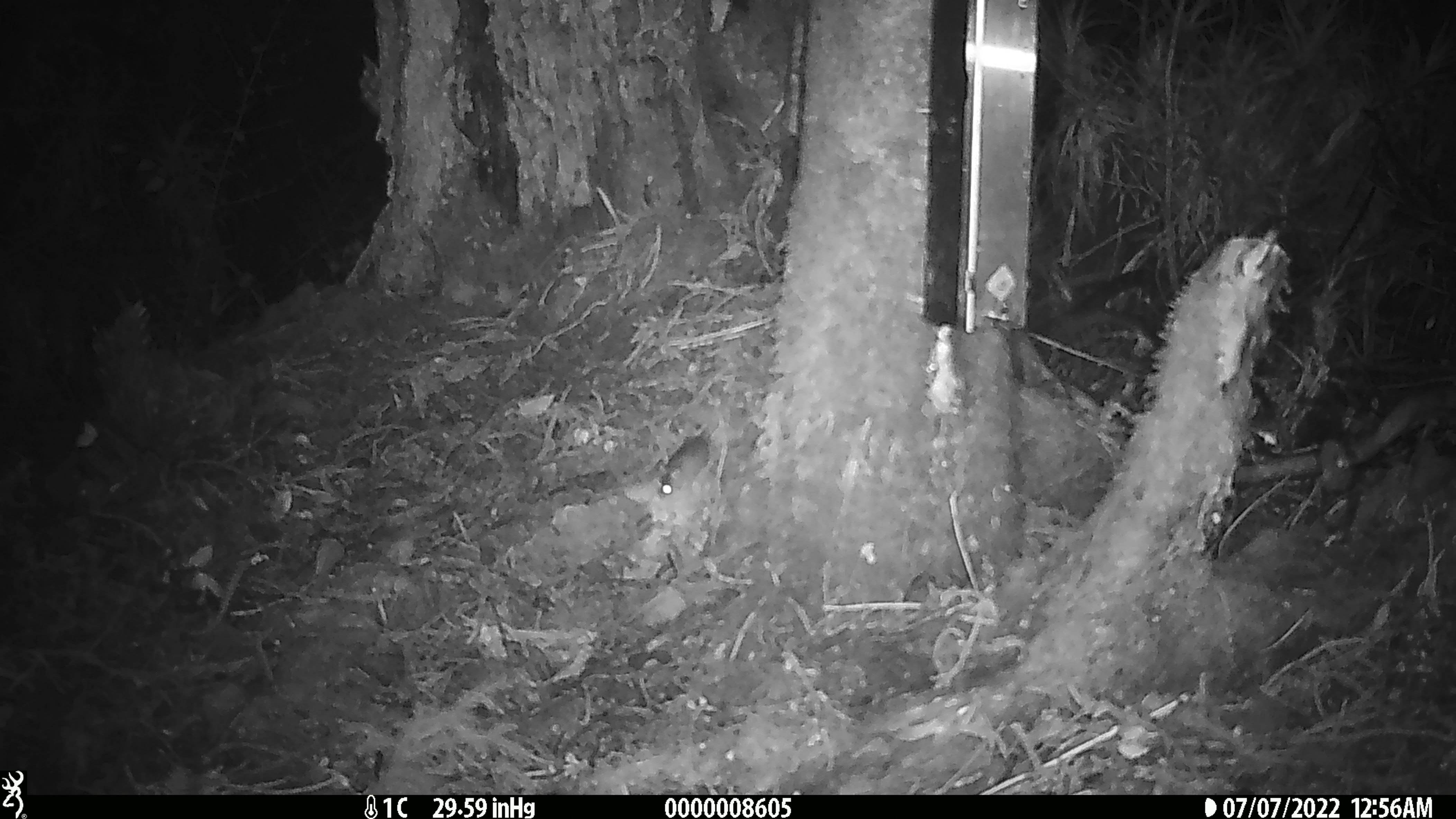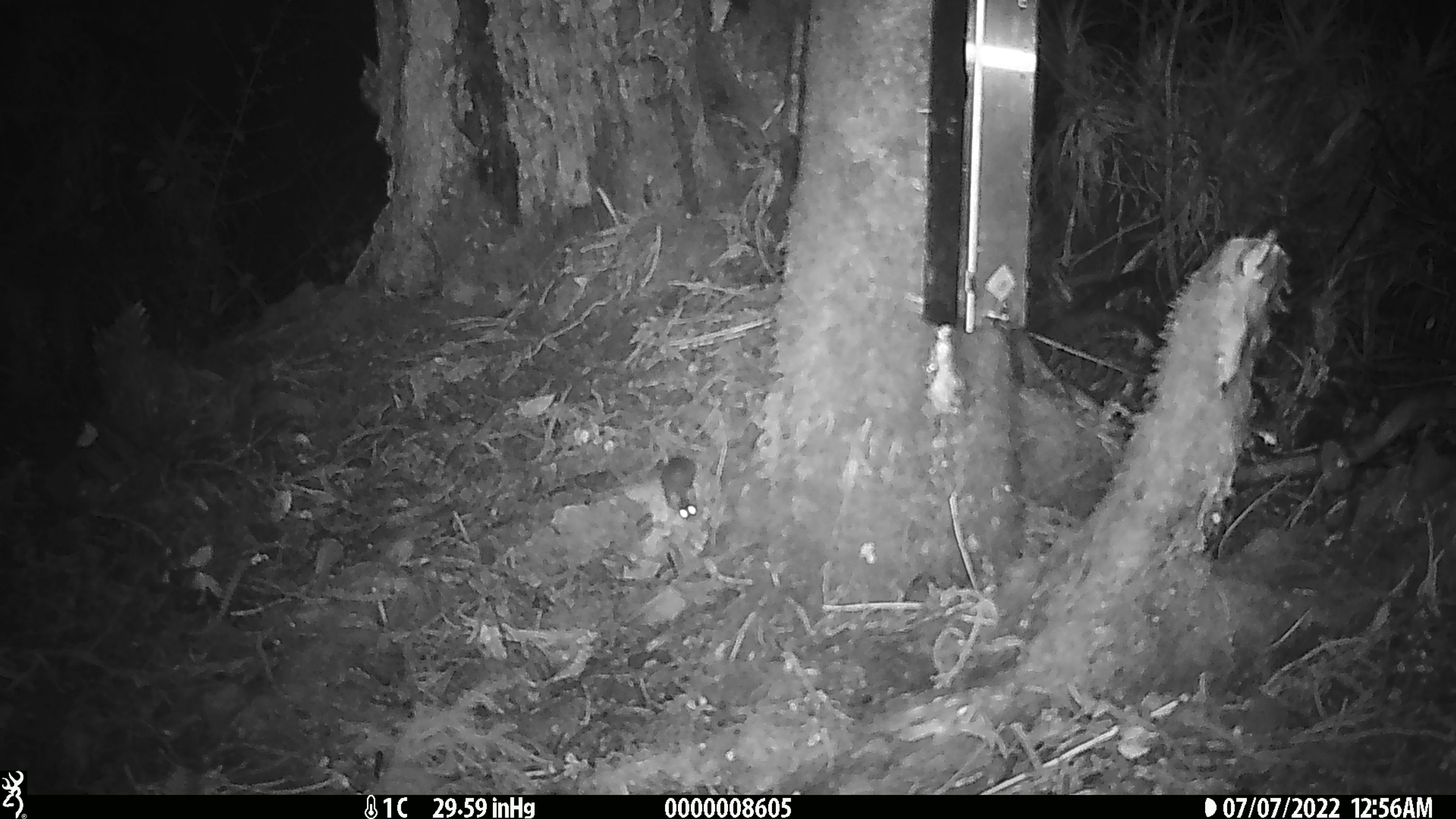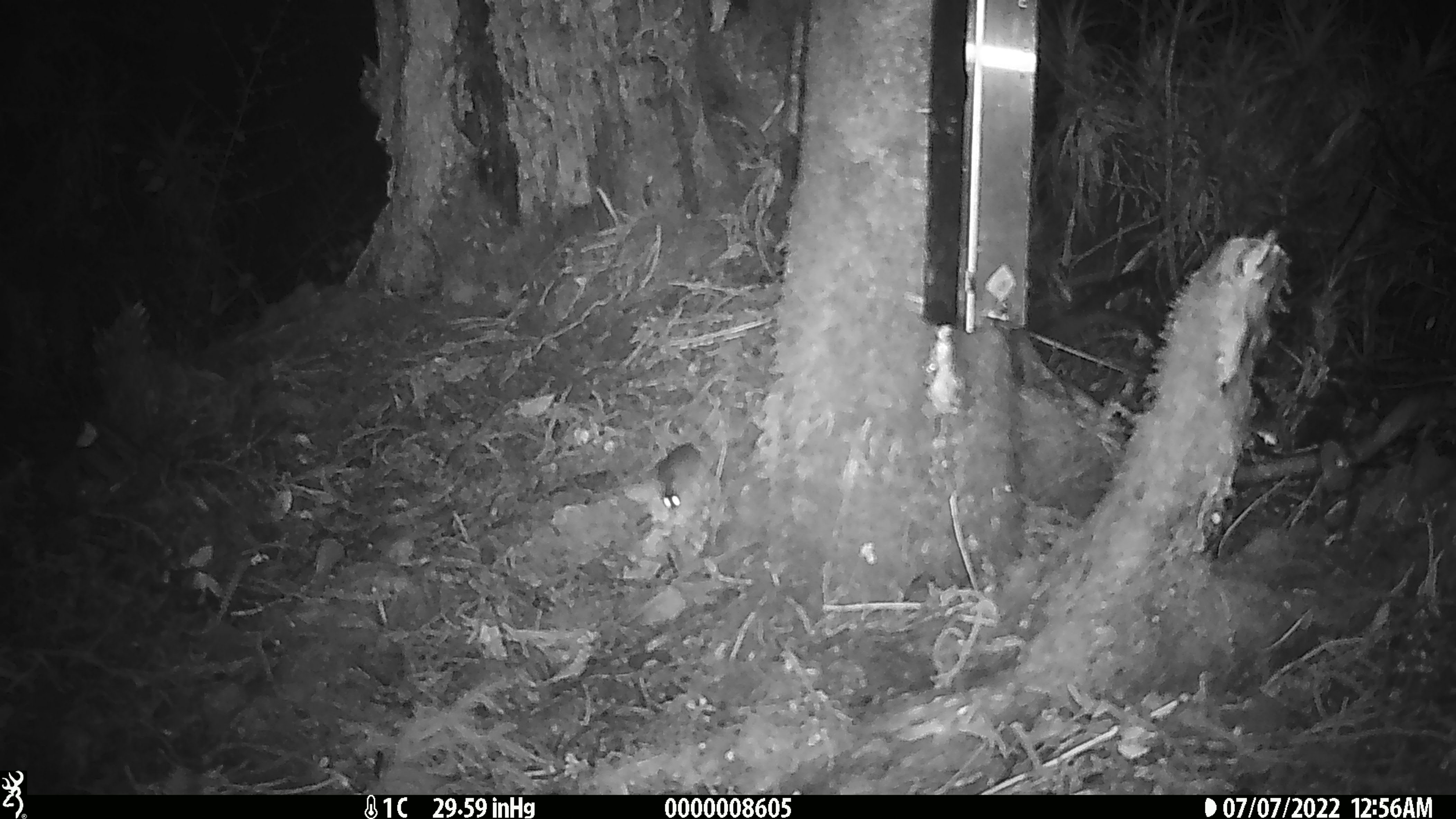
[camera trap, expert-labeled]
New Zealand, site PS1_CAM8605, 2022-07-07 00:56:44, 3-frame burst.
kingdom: Animalia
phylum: Chordata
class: Mammalia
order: Rodentia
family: Muridae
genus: Mus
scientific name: Mus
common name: mouse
Mouse (Mus).